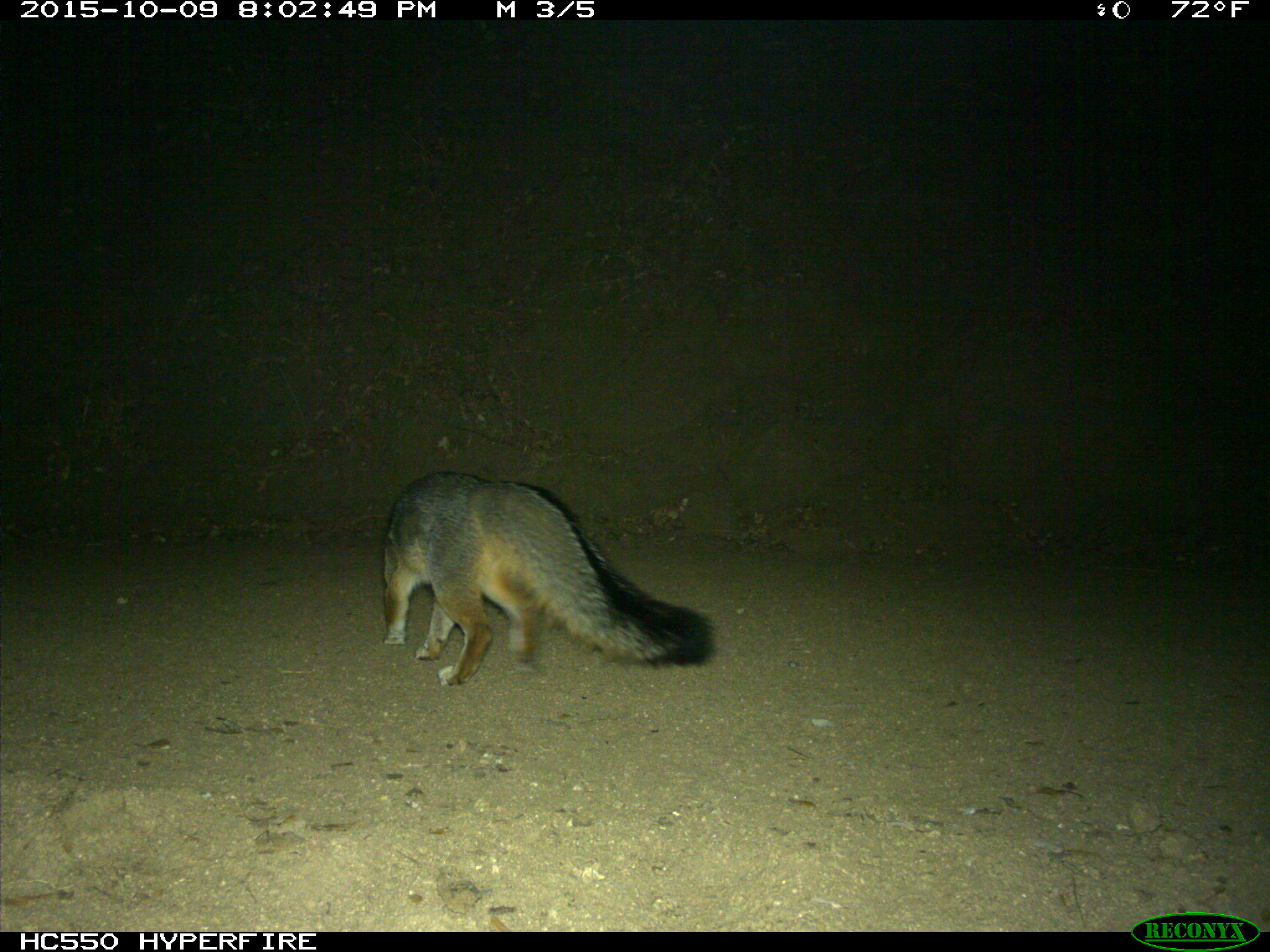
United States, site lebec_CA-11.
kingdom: Animalia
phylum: Chordata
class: Mammalia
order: Carnivora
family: Canidae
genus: Urocyon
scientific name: Urocyon cinereoargenteus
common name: gray fox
Urocyon cinereoargenteus (gray fox).